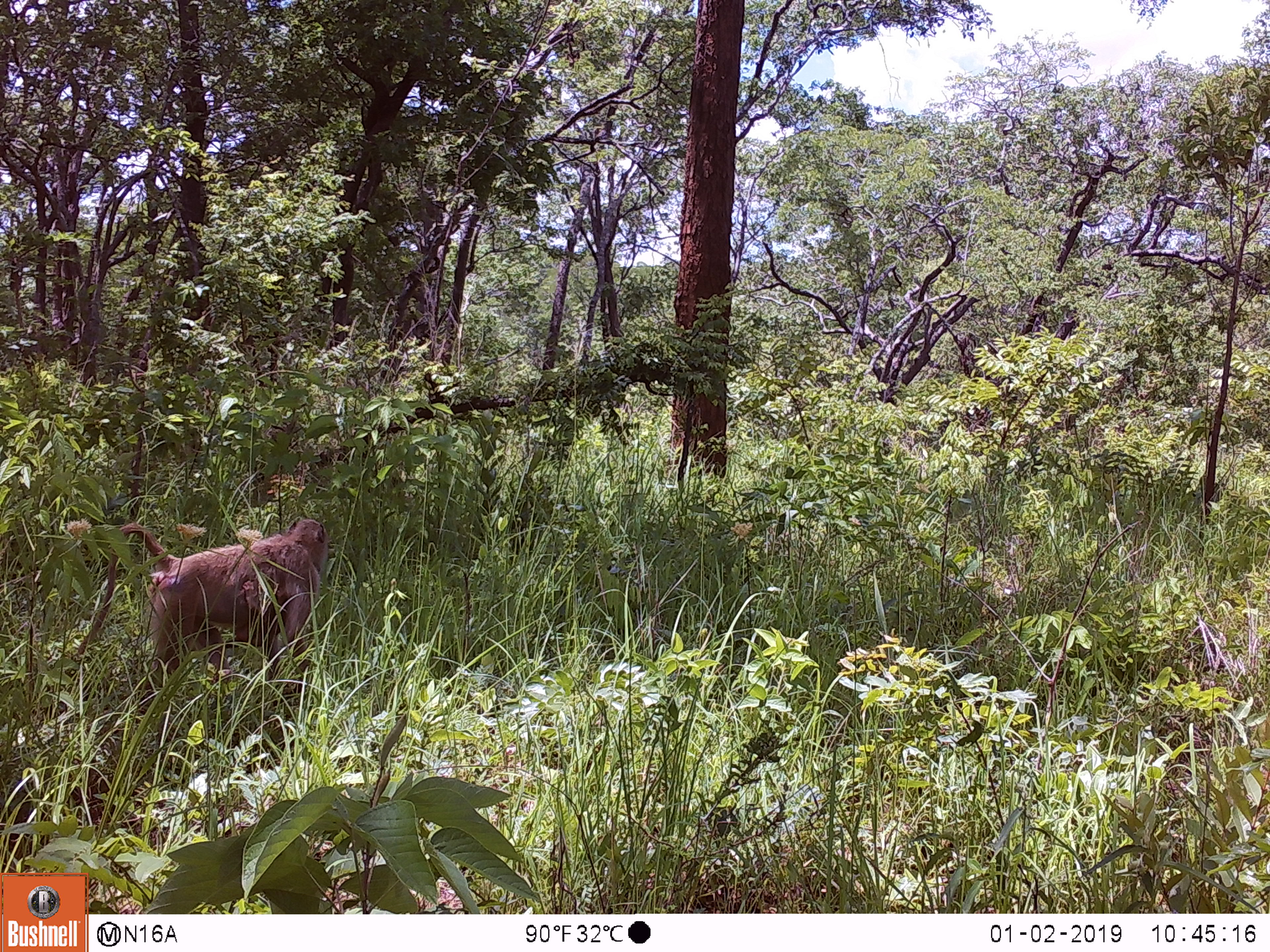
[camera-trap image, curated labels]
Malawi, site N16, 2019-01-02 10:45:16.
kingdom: Animalia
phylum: Chordata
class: Mammalia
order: Primates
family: Cercopithecidae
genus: Papio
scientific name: Papio cynocephalus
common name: yellow baboon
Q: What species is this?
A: Yellow baboon (Papio cynocephalus).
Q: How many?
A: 1.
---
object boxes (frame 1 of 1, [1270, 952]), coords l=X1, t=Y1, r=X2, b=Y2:
yellow baboon: l=75, t=497, r=338, b=686